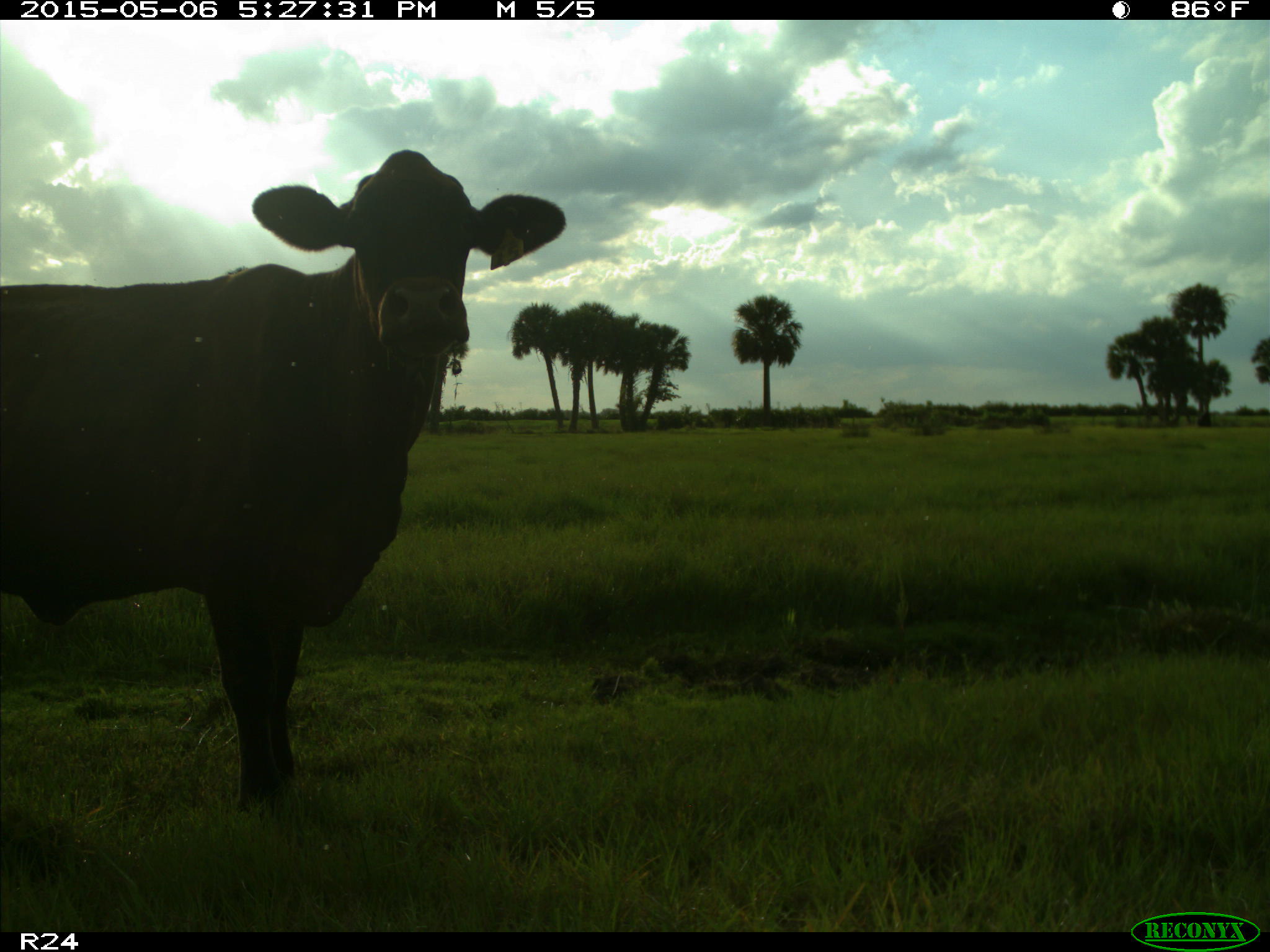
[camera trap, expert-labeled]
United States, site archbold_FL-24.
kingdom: Animalia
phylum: Chordata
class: Mammalia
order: Artiodactyla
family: Bovidae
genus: Bos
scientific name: Bos taurus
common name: domestic cow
Bos taurus (domestic cow).